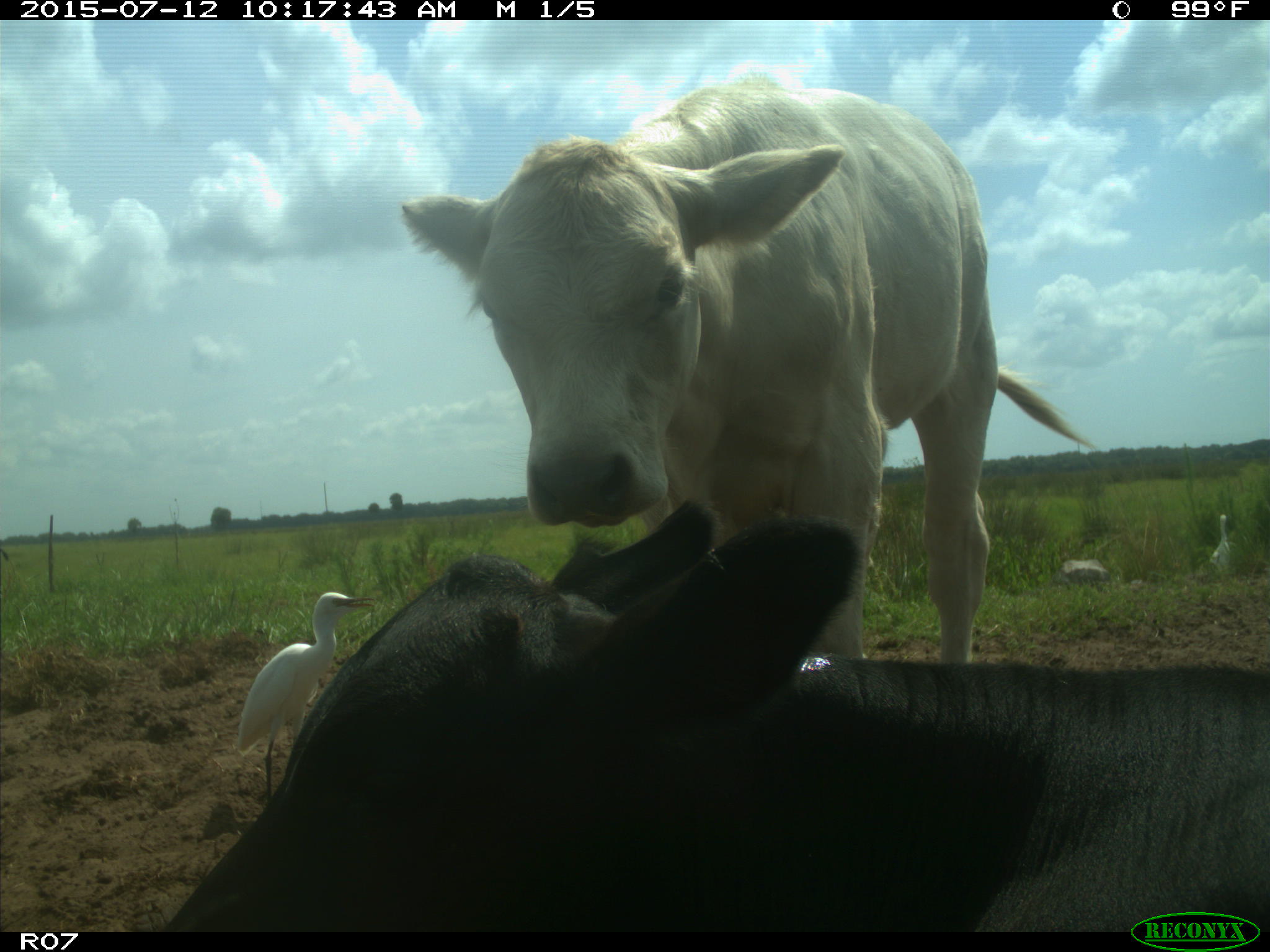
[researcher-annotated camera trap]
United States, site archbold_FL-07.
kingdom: Animalia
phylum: Chordata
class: Mammalia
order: Artiodactyla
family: Bovidae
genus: Bos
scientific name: Bos taurus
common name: domestic cow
Bos taurus (domestic cow).